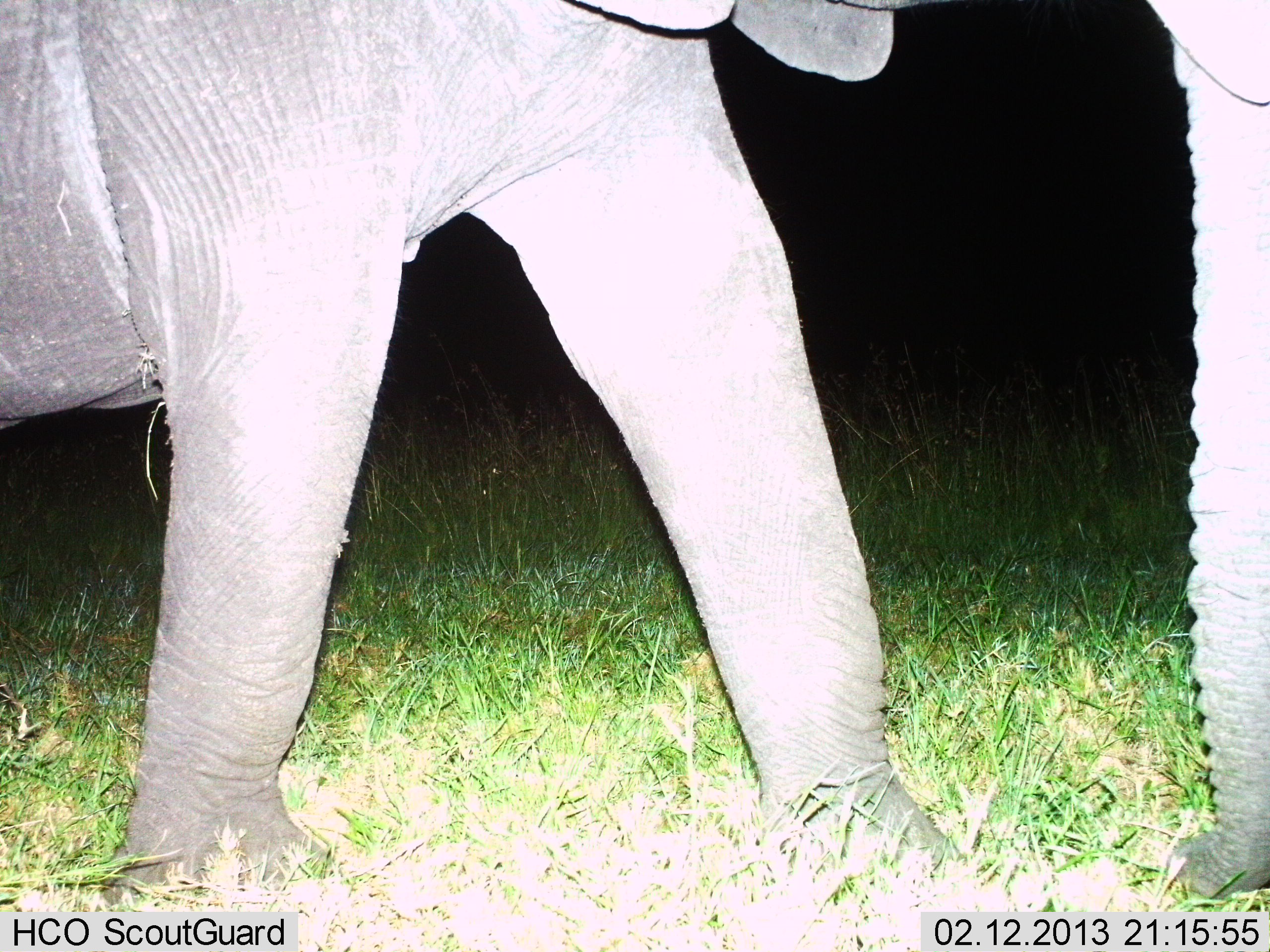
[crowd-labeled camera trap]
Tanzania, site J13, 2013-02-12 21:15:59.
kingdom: Animalia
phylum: Chordata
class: Mammalia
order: Proboscidea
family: Elephantidae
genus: Loxodonta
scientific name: Loxodonta africana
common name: african bush elephant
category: elephant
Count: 1.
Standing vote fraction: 27%.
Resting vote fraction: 0%.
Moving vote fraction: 64%.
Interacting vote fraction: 0%.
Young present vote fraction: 0%.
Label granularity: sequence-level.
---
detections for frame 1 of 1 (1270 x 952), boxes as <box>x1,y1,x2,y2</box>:
animal: <box>0,0,1270,911</box>